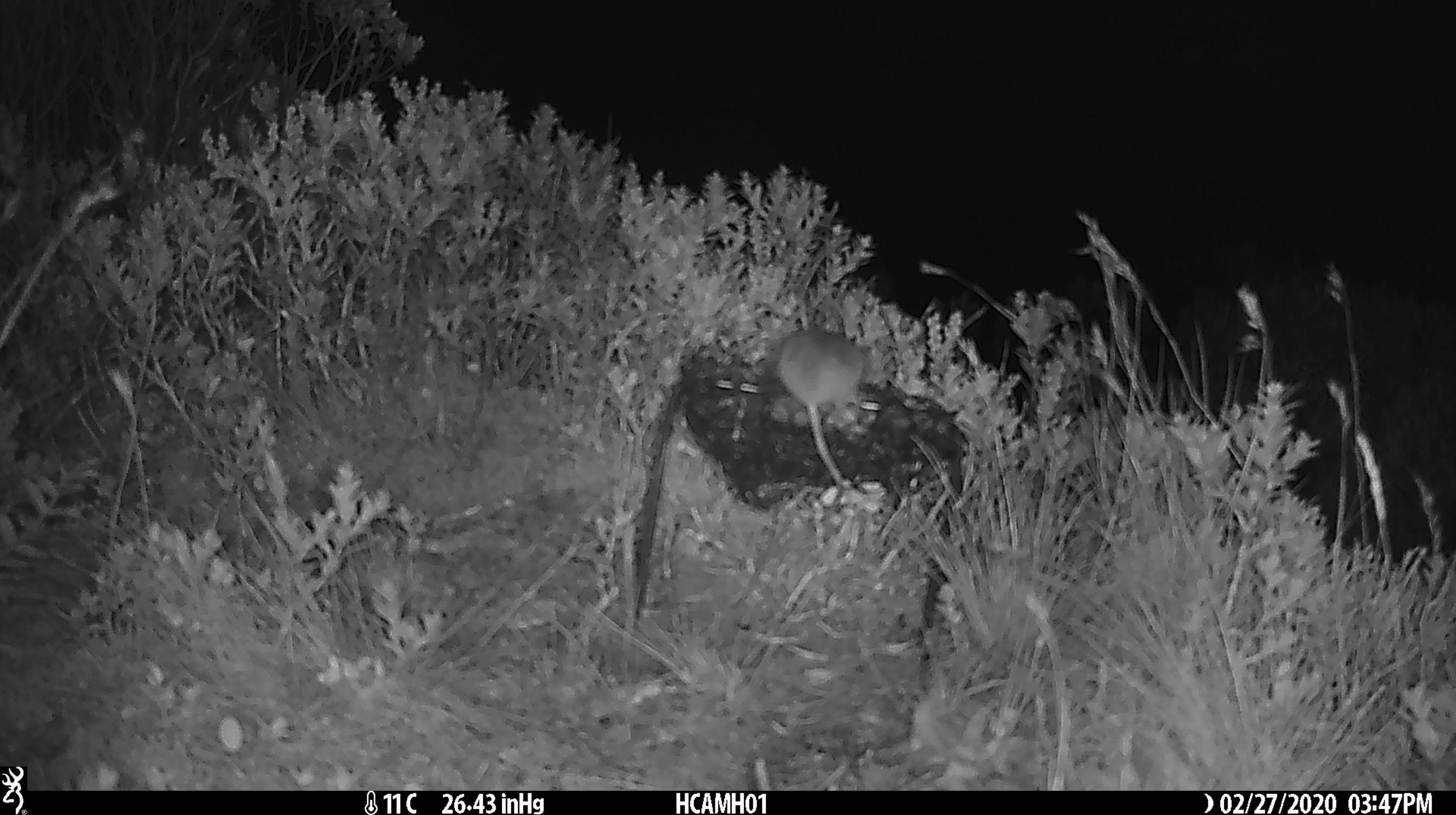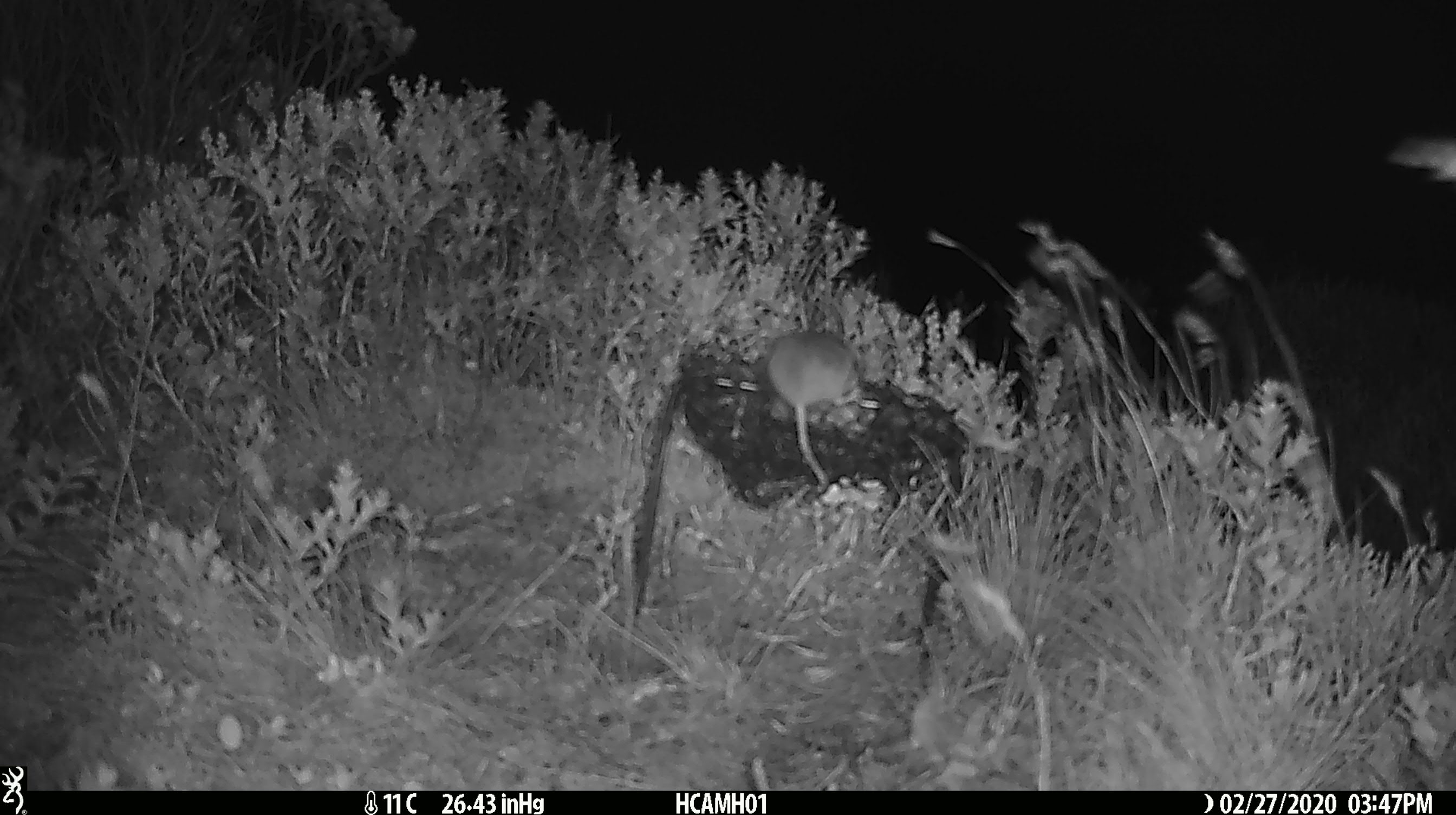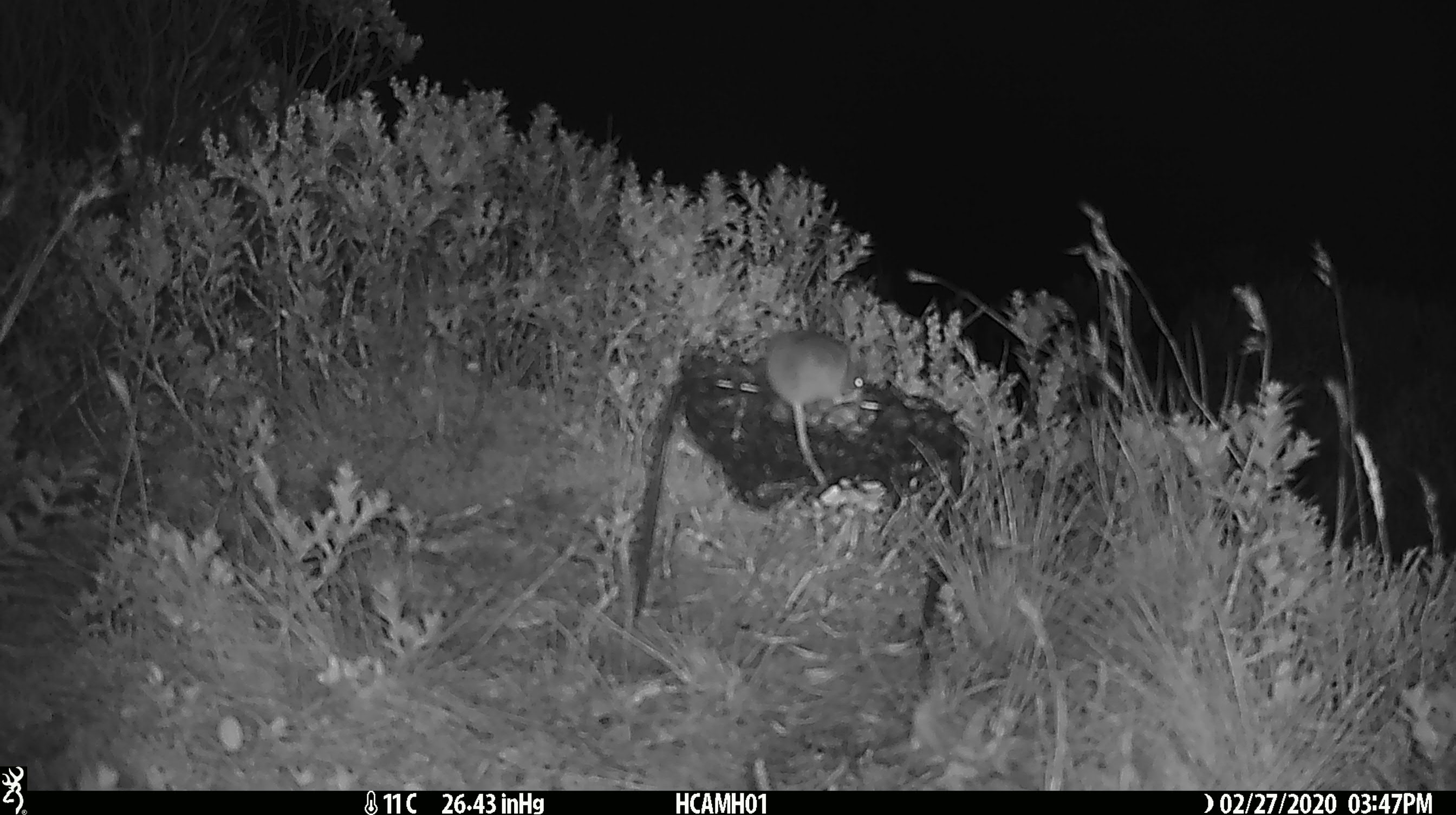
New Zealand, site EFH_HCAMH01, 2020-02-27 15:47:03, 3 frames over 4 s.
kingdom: Animalia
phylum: Chordata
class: Mammalia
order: Rodentia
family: Muridae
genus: Mus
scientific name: Mus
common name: mouse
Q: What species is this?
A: Mouse (Mus).